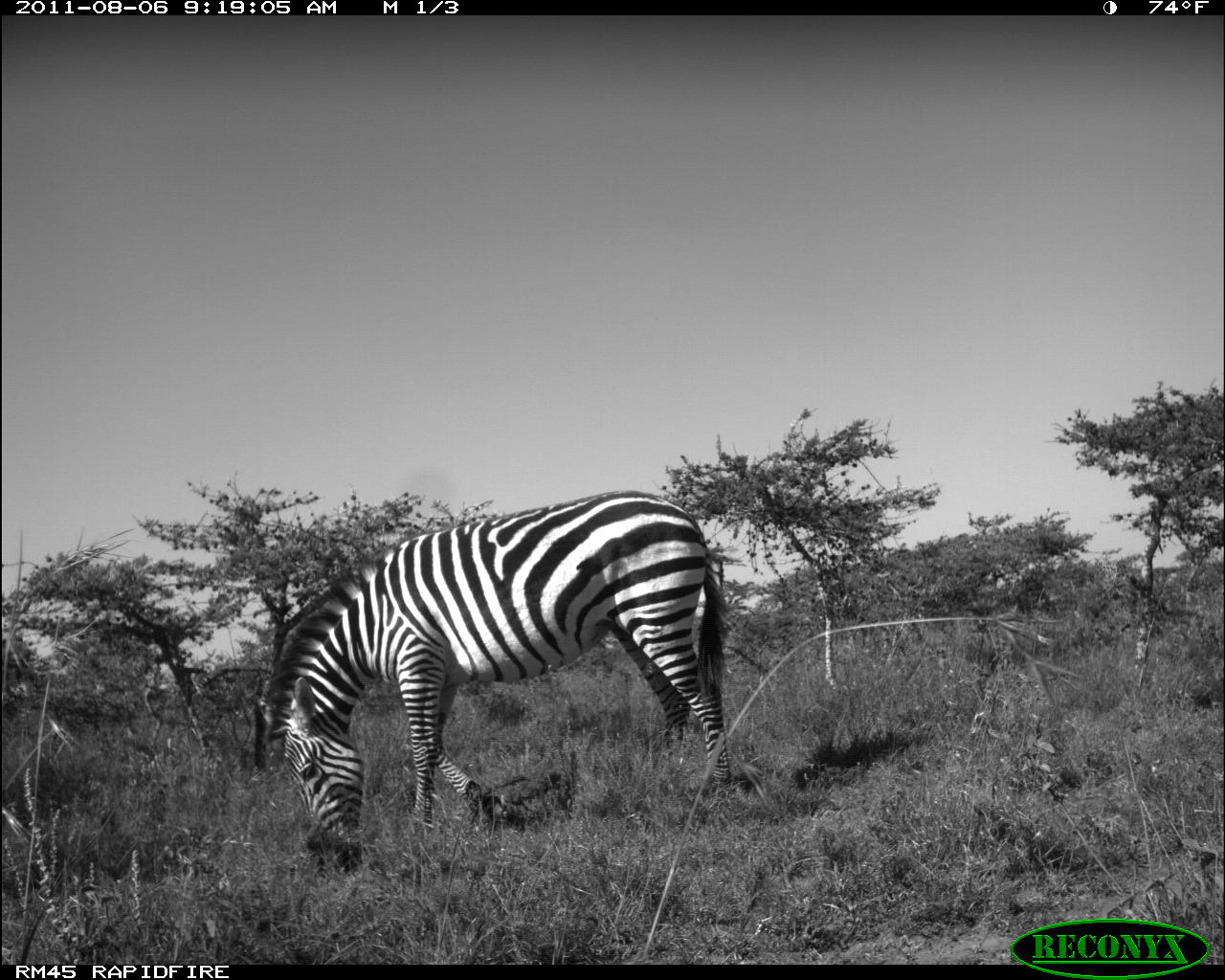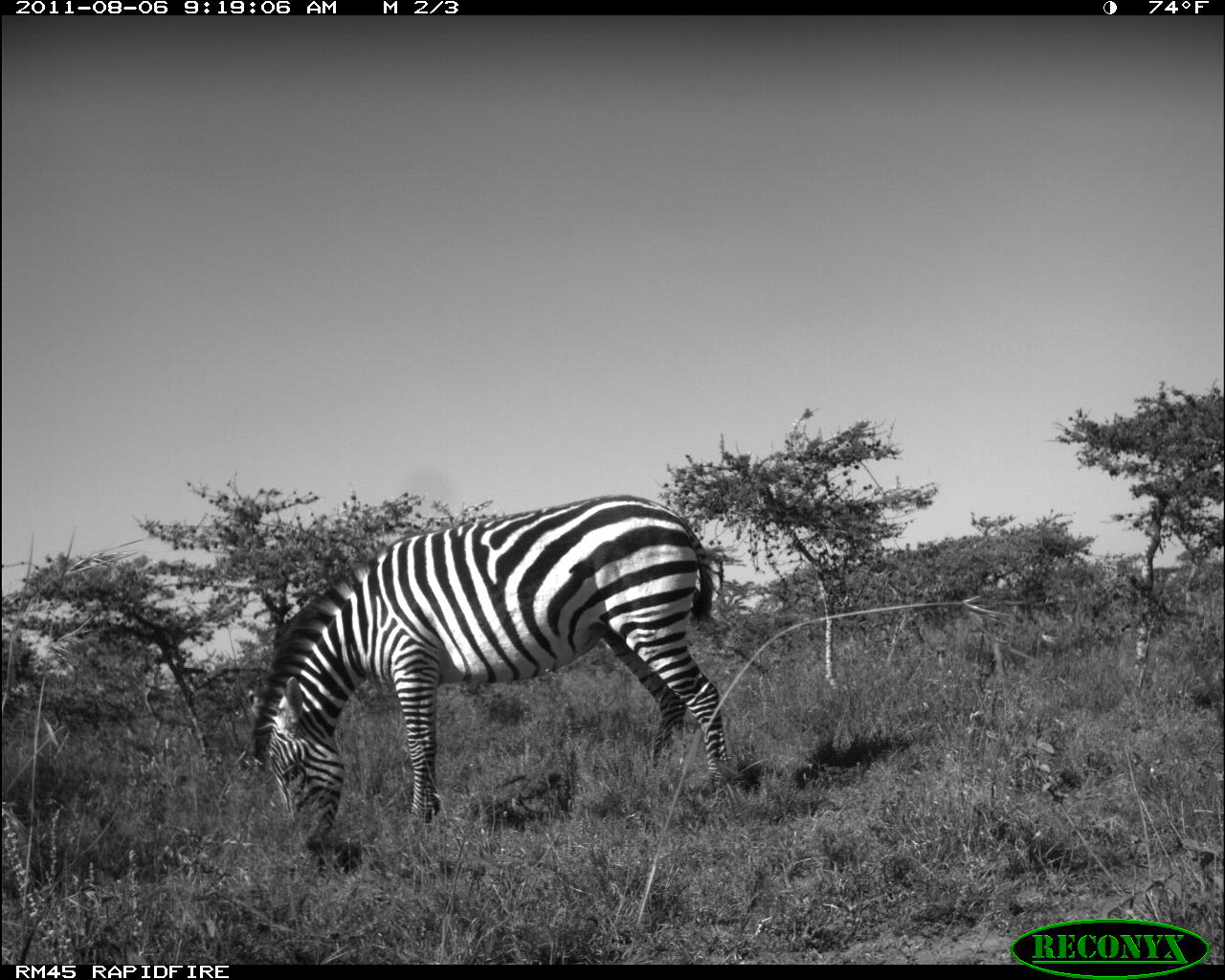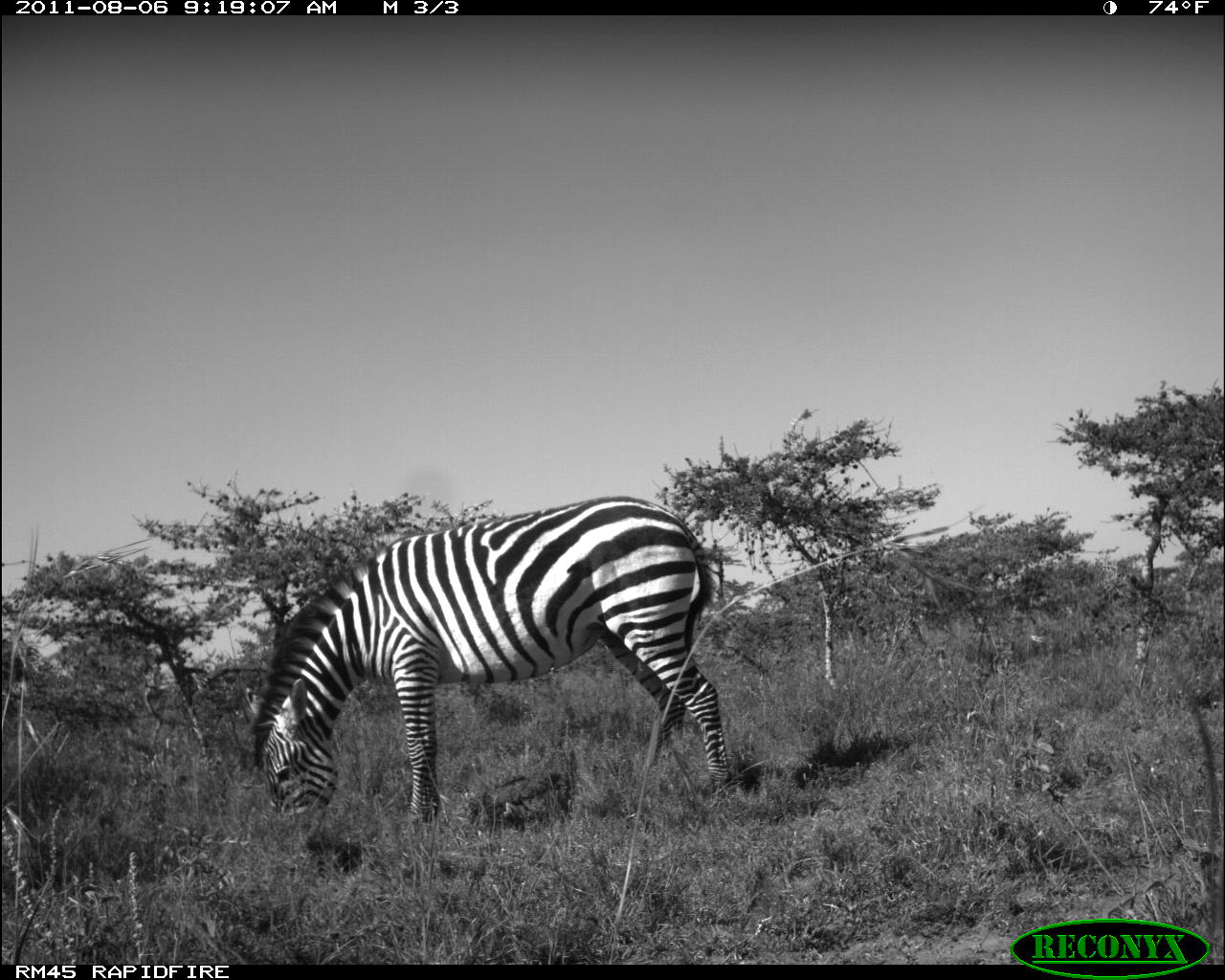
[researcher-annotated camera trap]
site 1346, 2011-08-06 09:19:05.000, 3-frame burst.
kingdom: Animalia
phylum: Chordata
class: Mammalia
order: Perissodactyla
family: Equidae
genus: Equus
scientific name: Equus quagga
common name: plains zebra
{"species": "Equus quagga (plains zebra)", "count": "1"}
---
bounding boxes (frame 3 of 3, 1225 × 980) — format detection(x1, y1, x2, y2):
equus quagga: detection(246, 493, 732, 831)